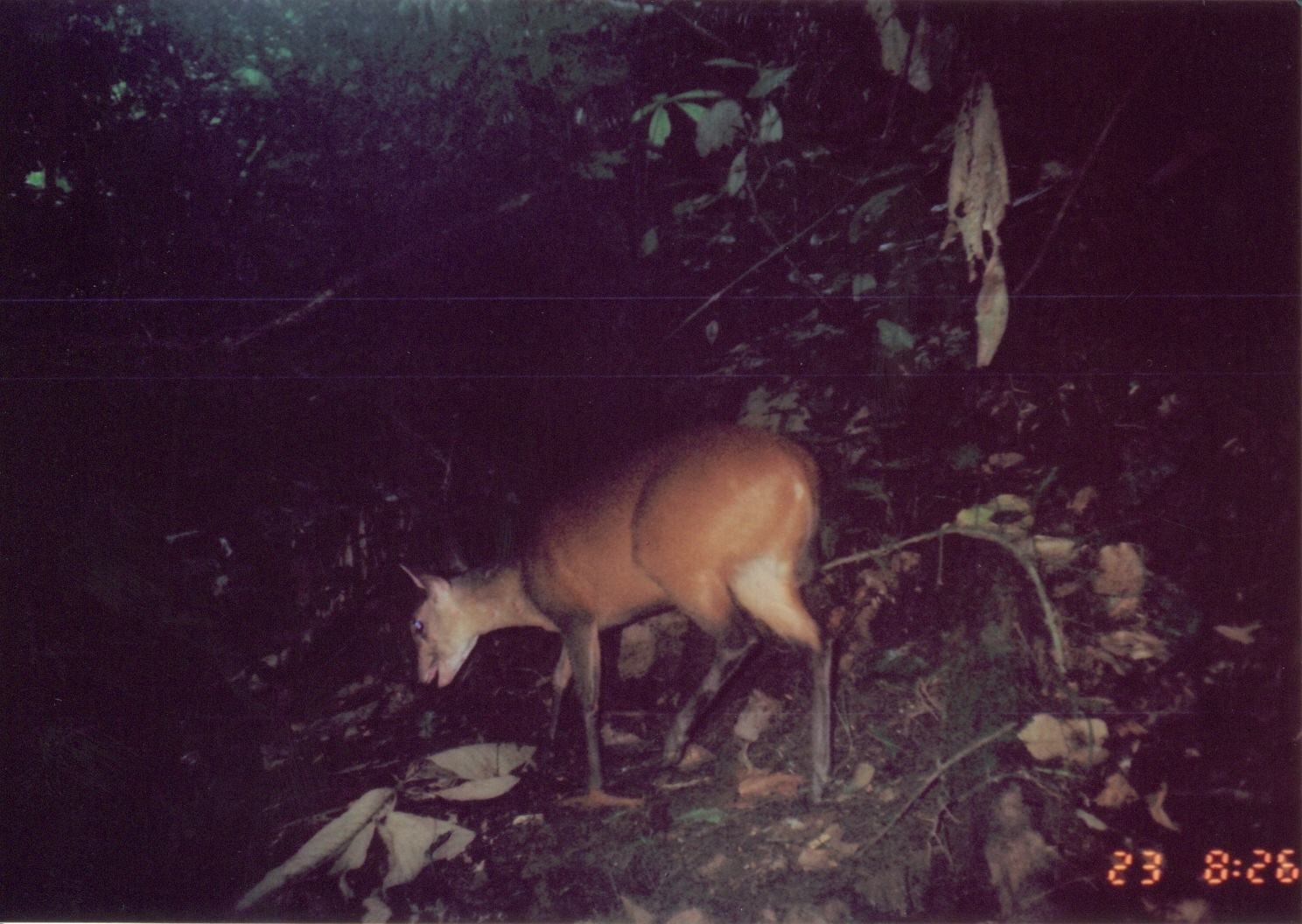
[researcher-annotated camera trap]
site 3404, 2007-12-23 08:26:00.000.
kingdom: Animalia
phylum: Chordata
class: Mammalia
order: Artiodactyla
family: Bovidae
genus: Cephalophus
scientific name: Cephalophus harveyi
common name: harvey's duiker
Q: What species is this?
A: Cephalophus harveyi (harvey's duiker).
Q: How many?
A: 1.